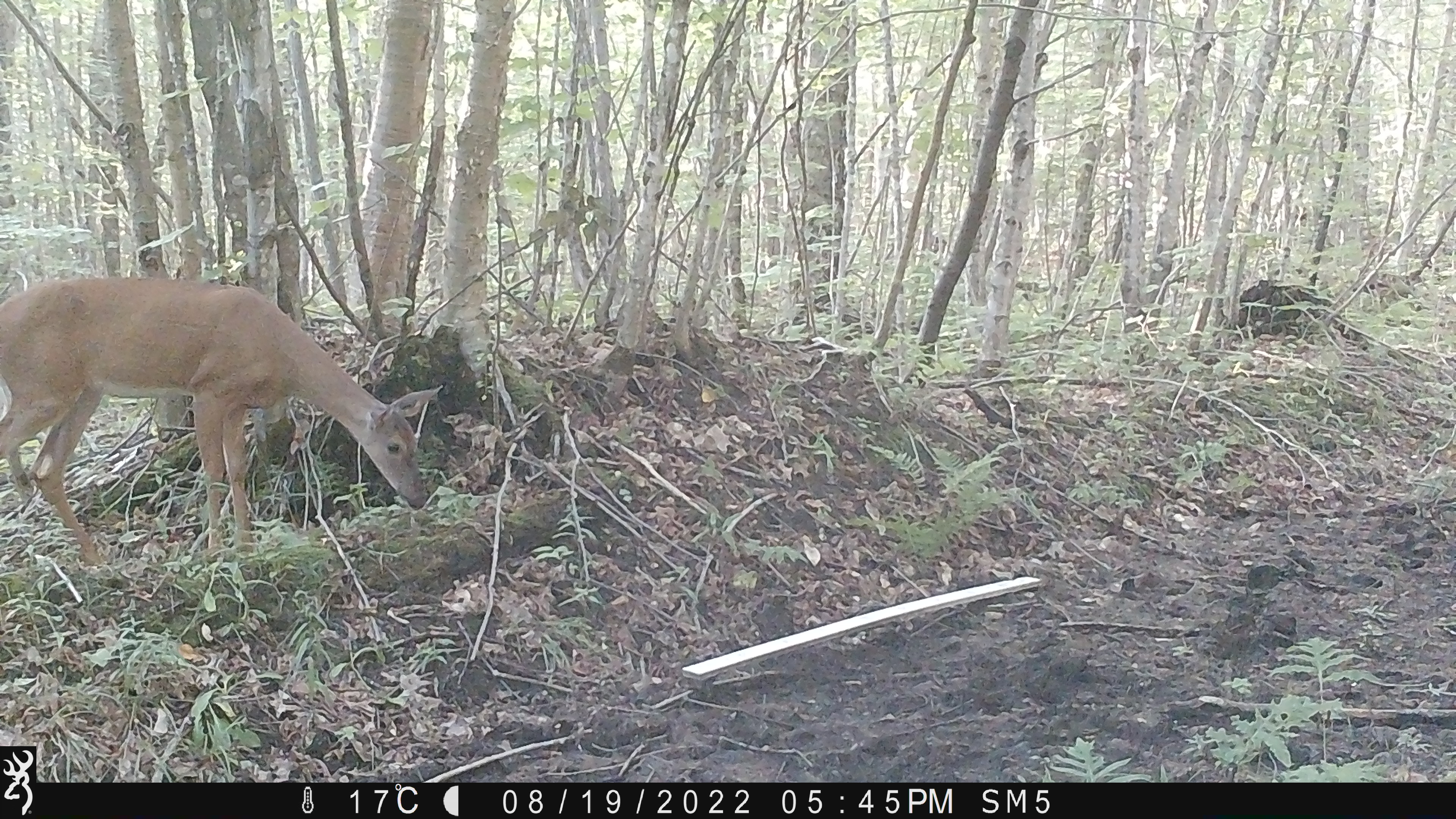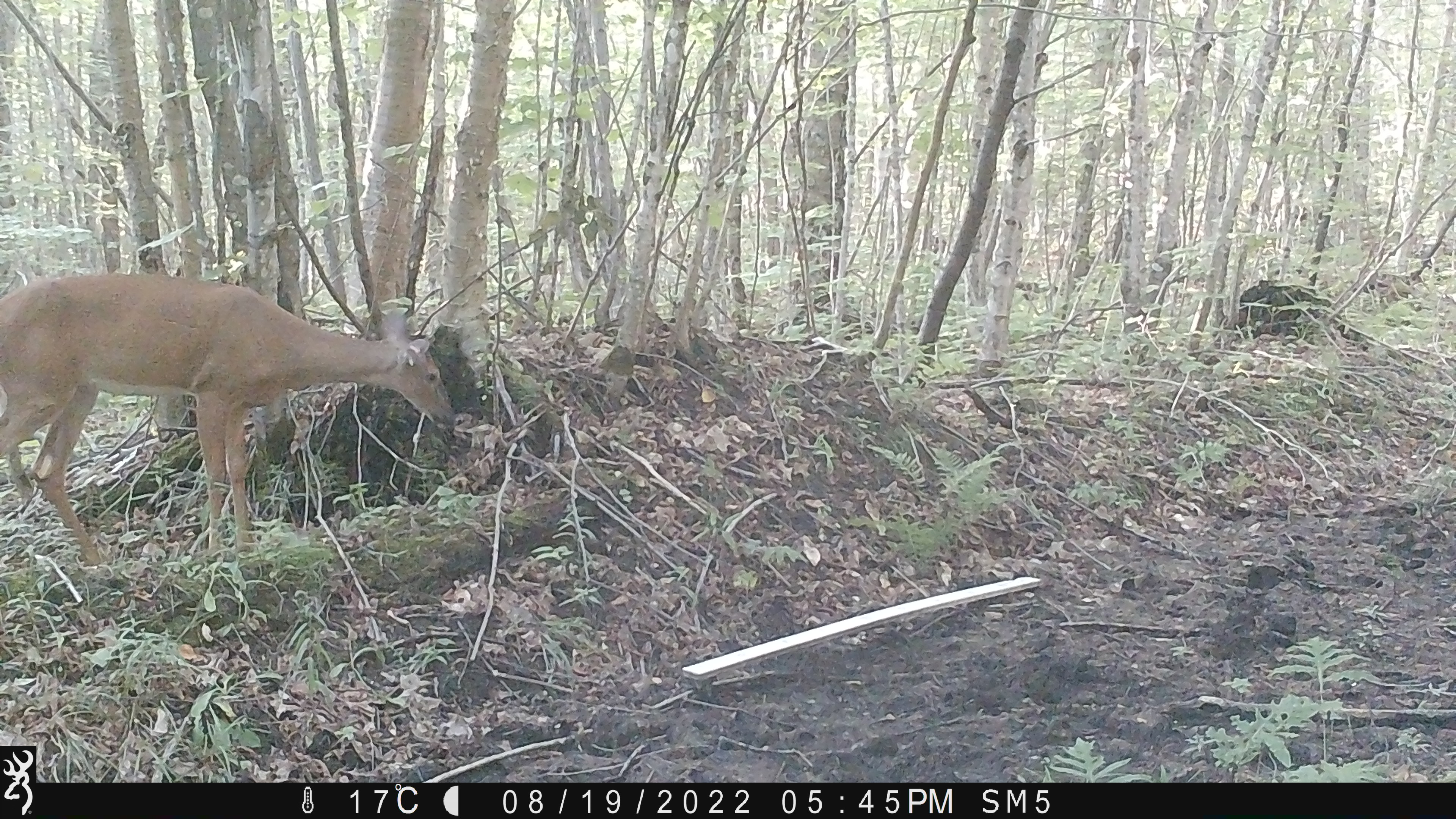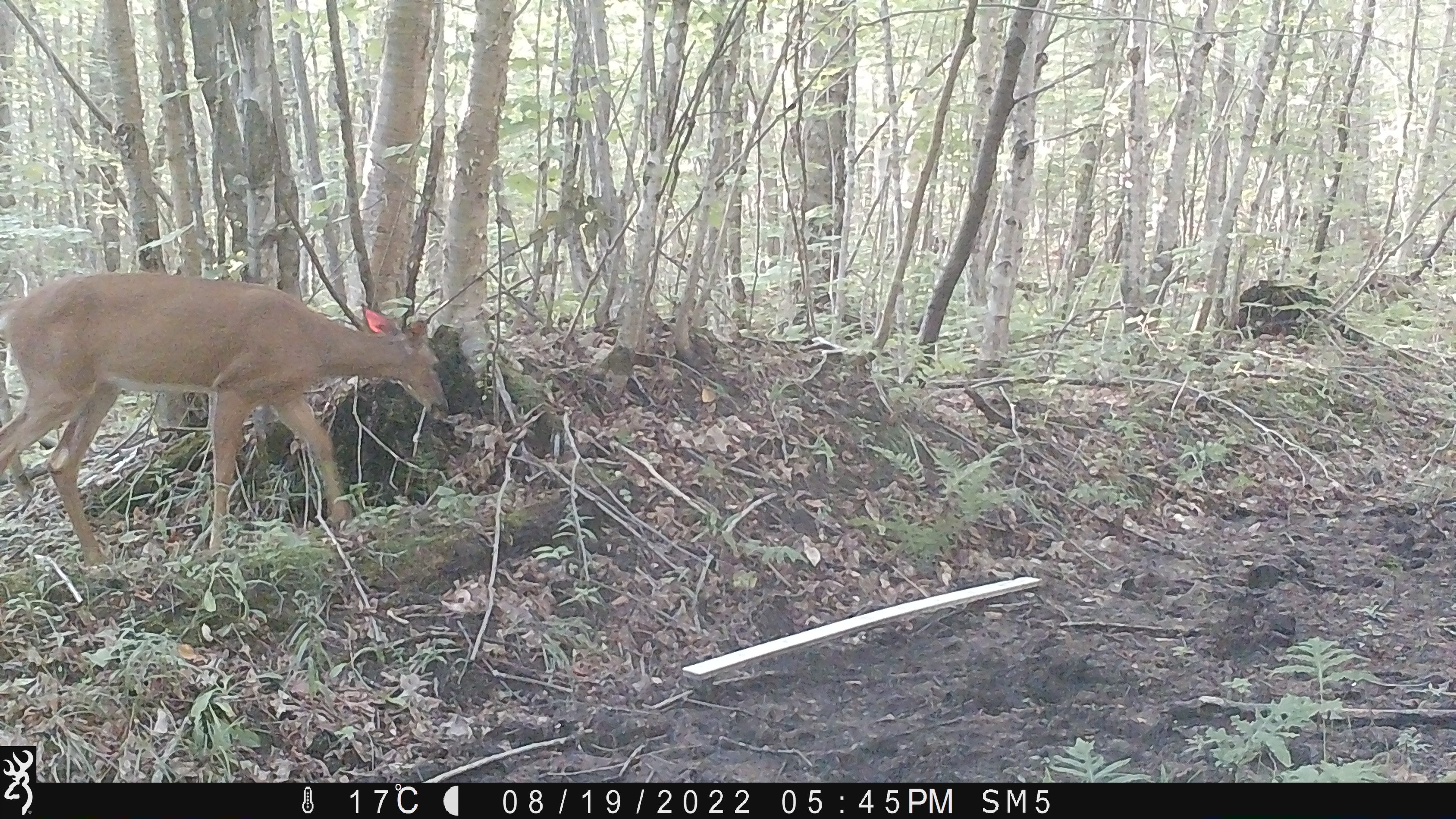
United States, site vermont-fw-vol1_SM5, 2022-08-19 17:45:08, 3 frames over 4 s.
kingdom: Animalia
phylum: Chordata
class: Mammalia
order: Artiodactyla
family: Cervidae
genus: Odocoileus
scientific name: Odocoileus virginianus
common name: white-tailed deer